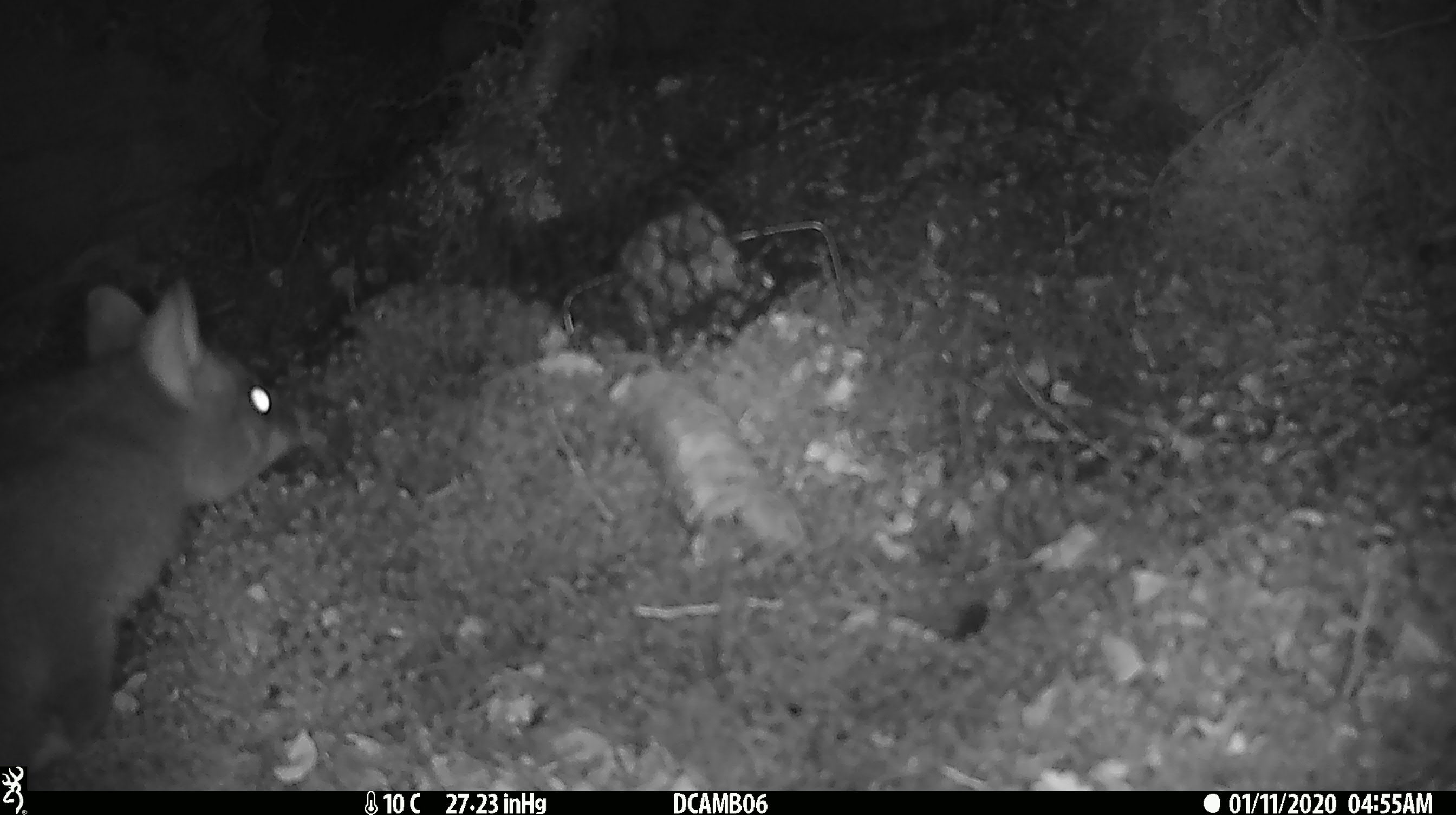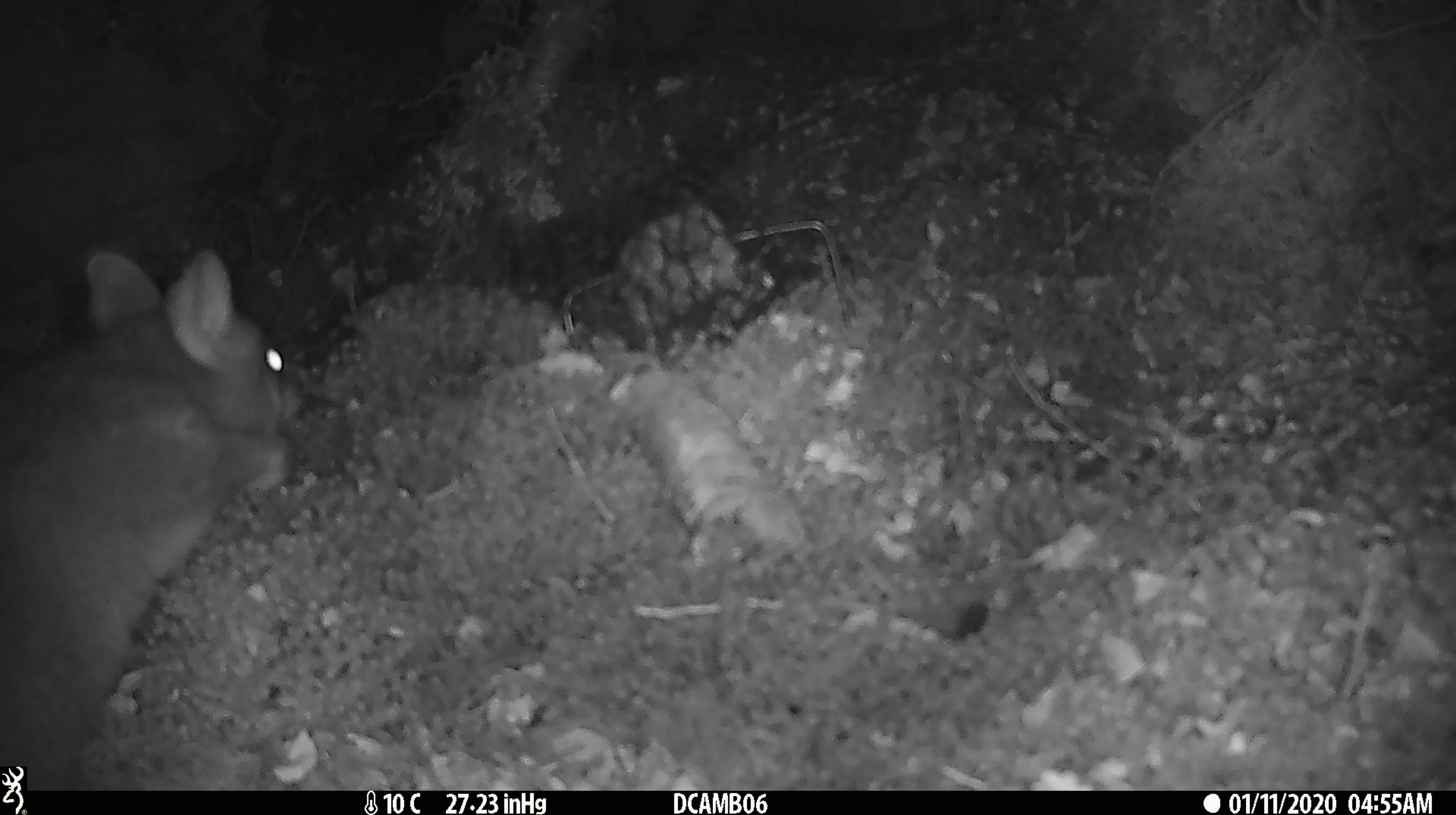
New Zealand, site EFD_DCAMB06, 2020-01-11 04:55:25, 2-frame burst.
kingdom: Animalia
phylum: Chordata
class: Mammalia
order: Diprotodontia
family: Phalangeridae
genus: Trichosurus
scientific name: Trichosurus vulpecula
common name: common brushtail possum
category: possum